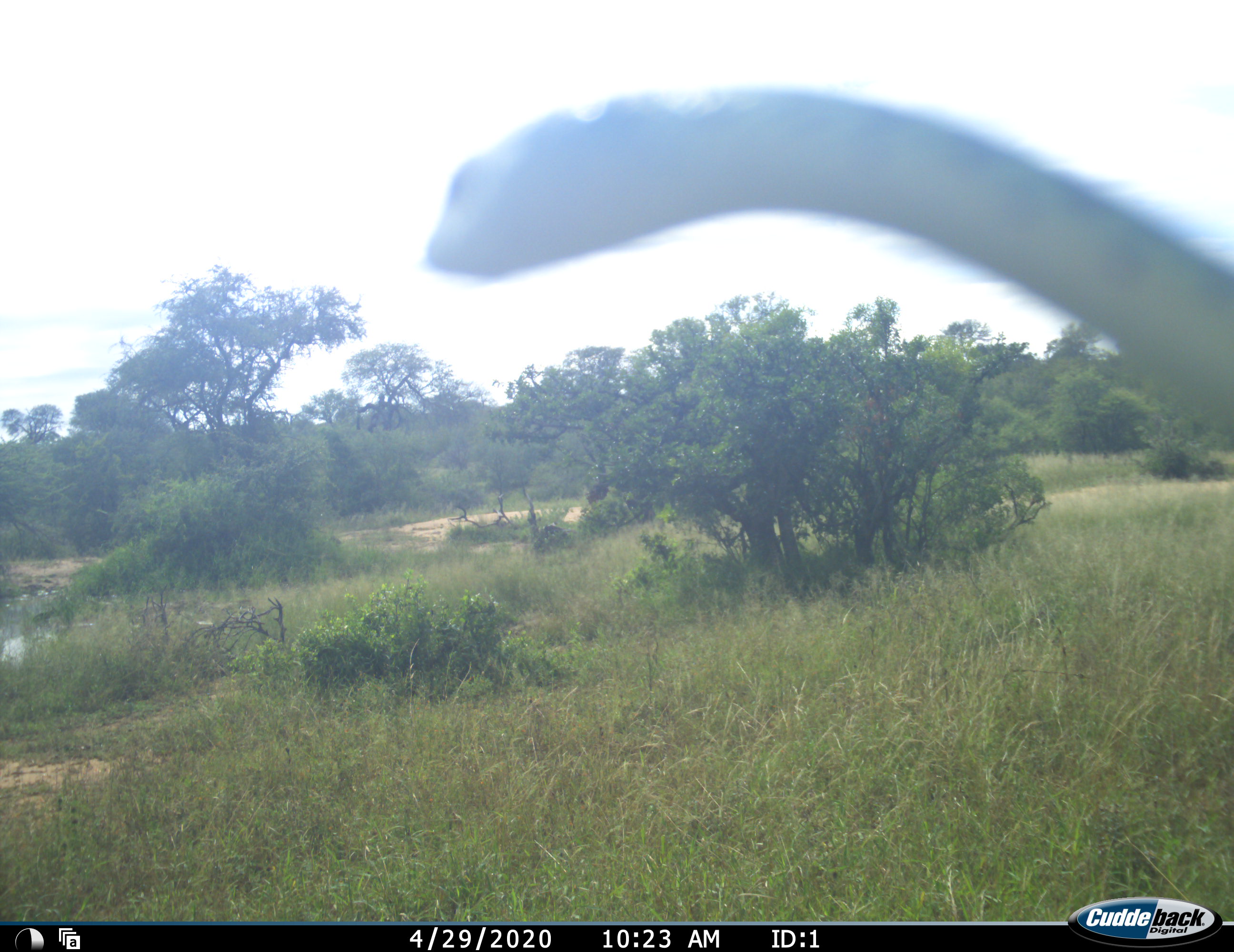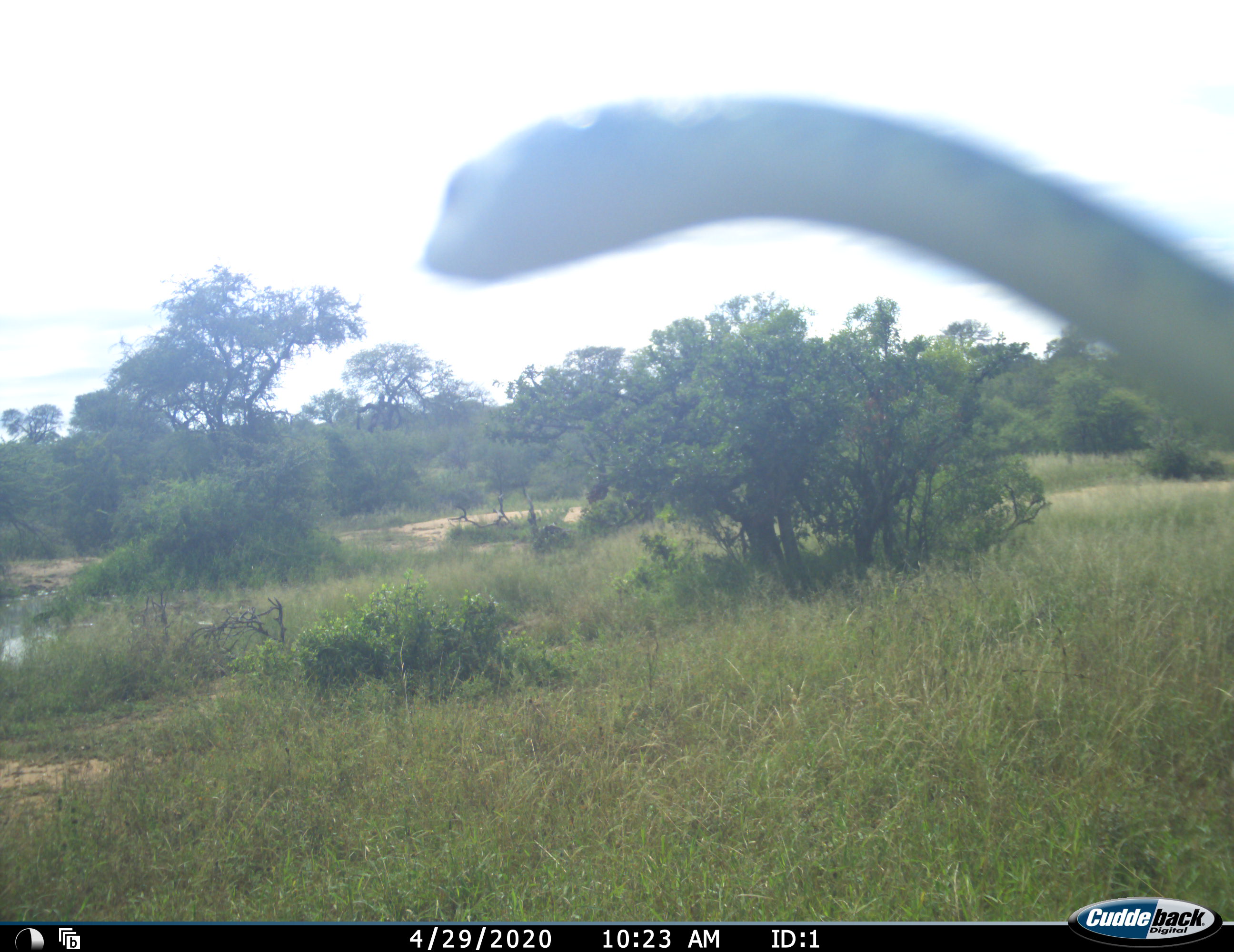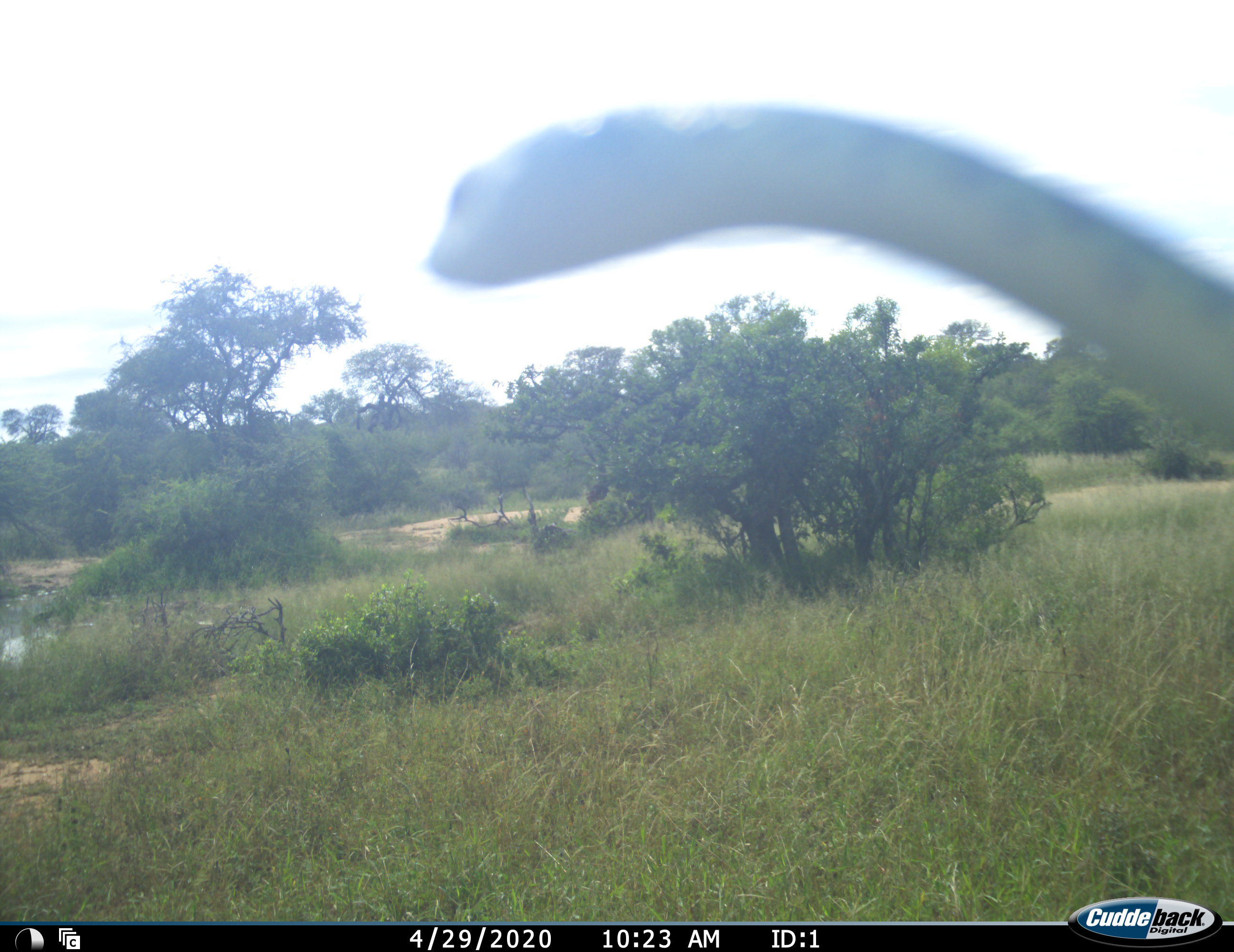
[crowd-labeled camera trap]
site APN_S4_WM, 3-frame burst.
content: unidentified animal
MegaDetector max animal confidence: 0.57